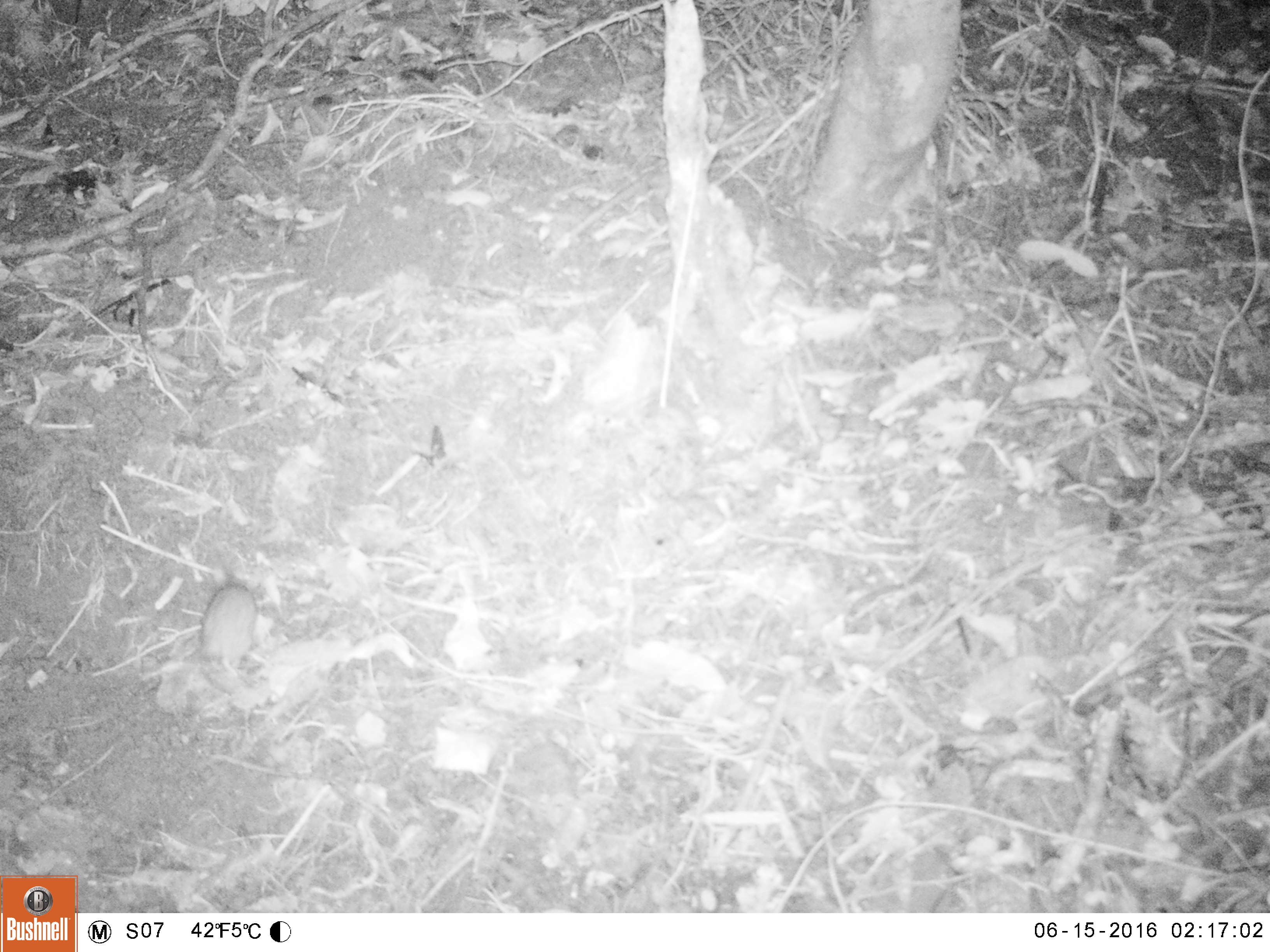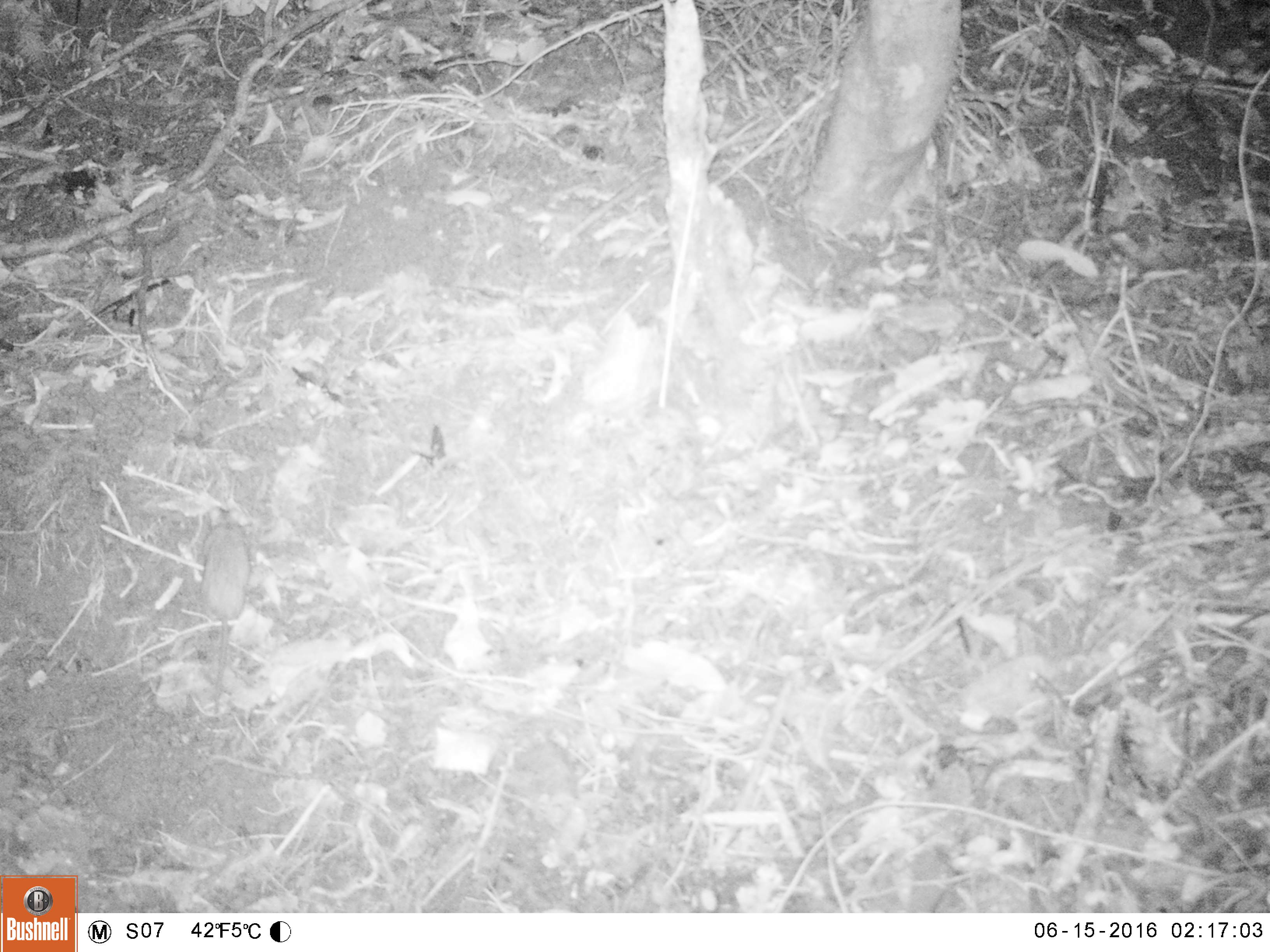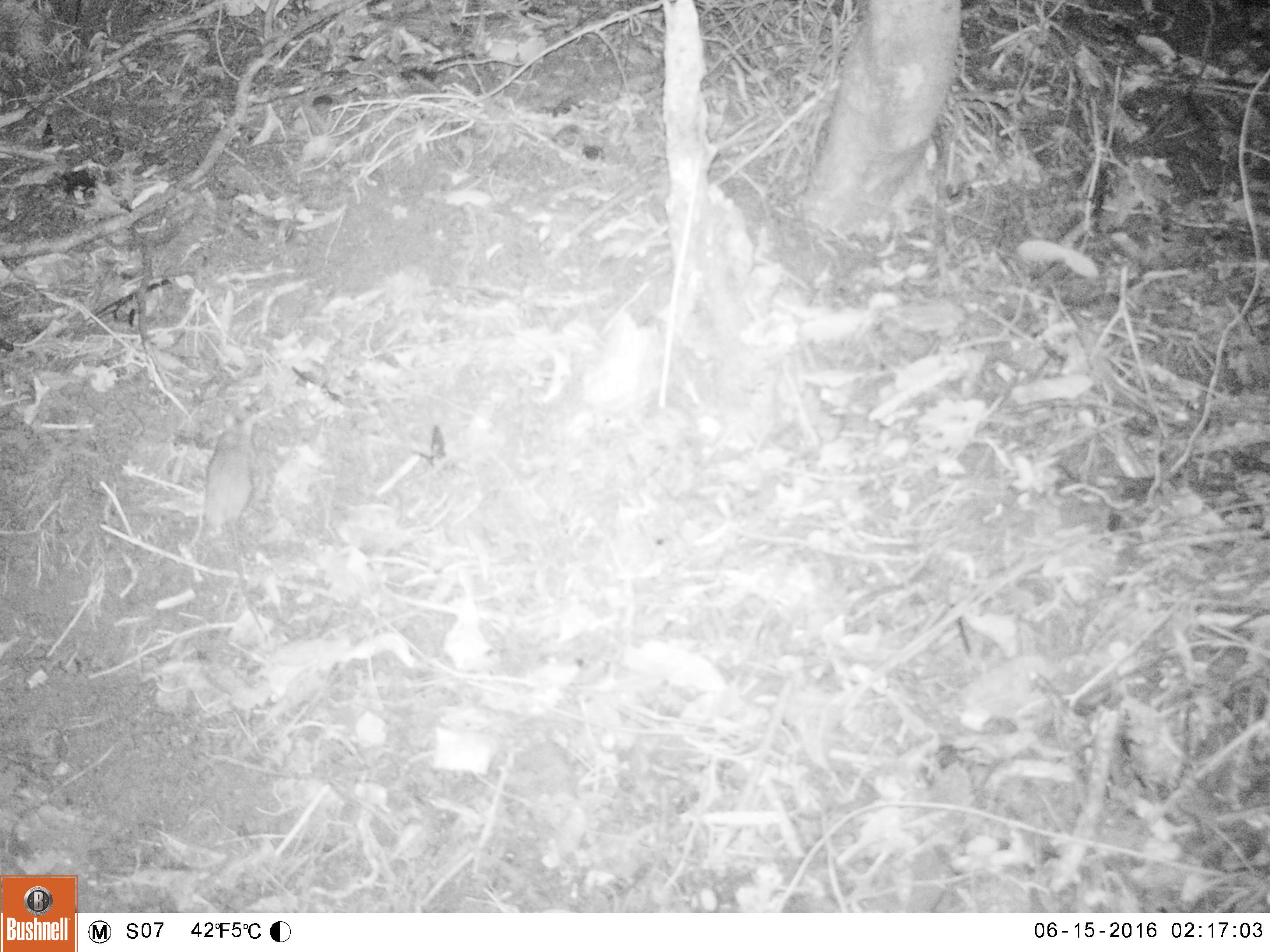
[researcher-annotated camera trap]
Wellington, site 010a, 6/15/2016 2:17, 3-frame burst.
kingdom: Animalia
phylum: Chordata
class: Mammalia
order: Rodentia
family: Muridae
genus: Rattus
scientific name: Rattus rattus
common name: ship rat